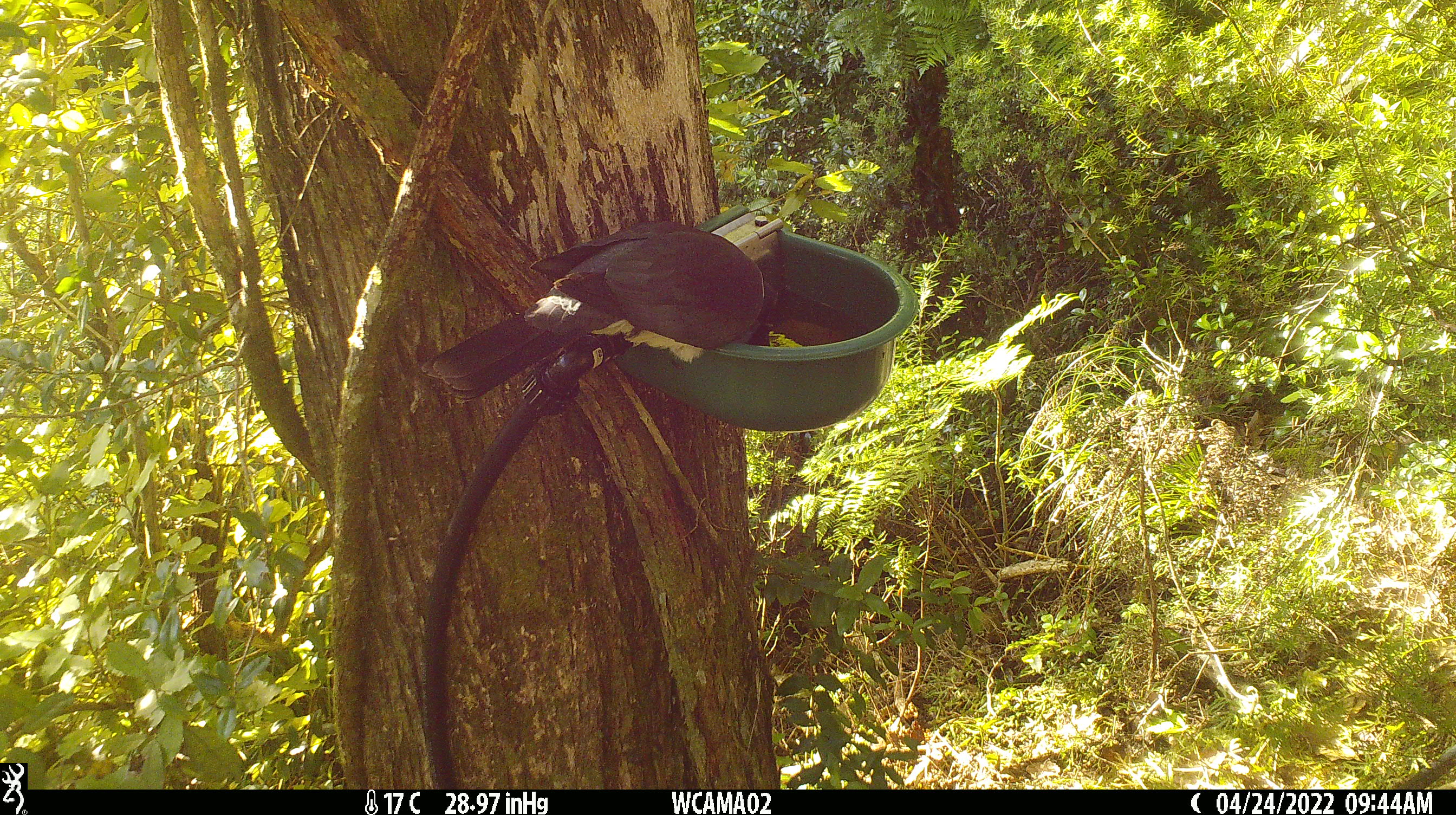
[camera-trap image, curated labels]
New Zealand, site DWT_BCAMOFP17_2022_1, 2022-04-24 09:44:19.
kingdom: Animalia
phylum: Chordata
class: Aves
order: Columbiformes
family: Columbidae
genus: Hemiphaga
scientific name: Hemiphaga novaeseelandiae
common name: new zealand pigeon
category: kereru